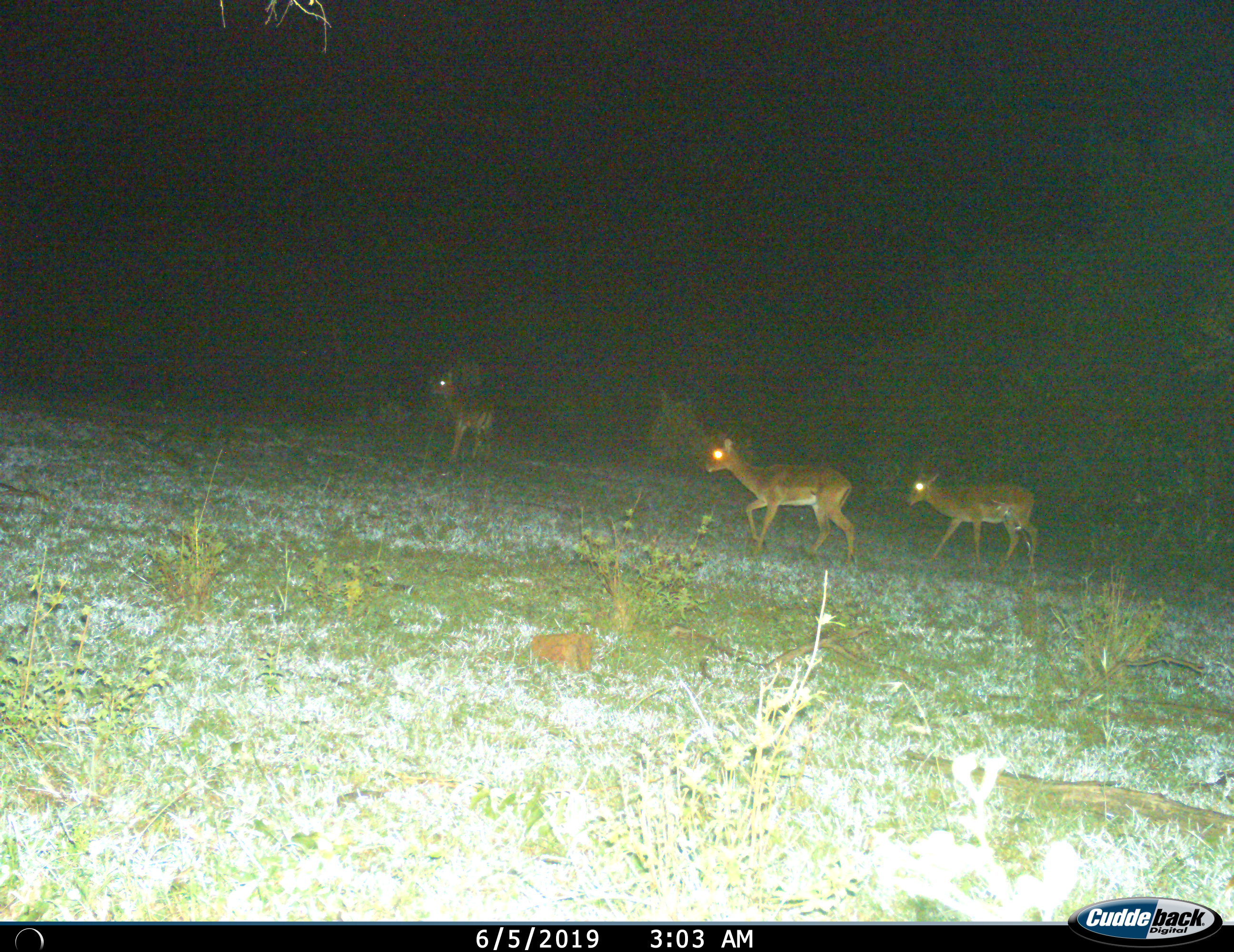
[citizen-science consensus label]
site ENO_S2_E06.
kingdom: Animalia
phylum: Chordata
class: Mammalia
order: Artiodactyla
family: Bovidae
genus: Aepyceros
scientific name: Aepyceros melampus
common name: impala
Impala (Aepyceros melampus), count 3. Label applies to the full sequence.